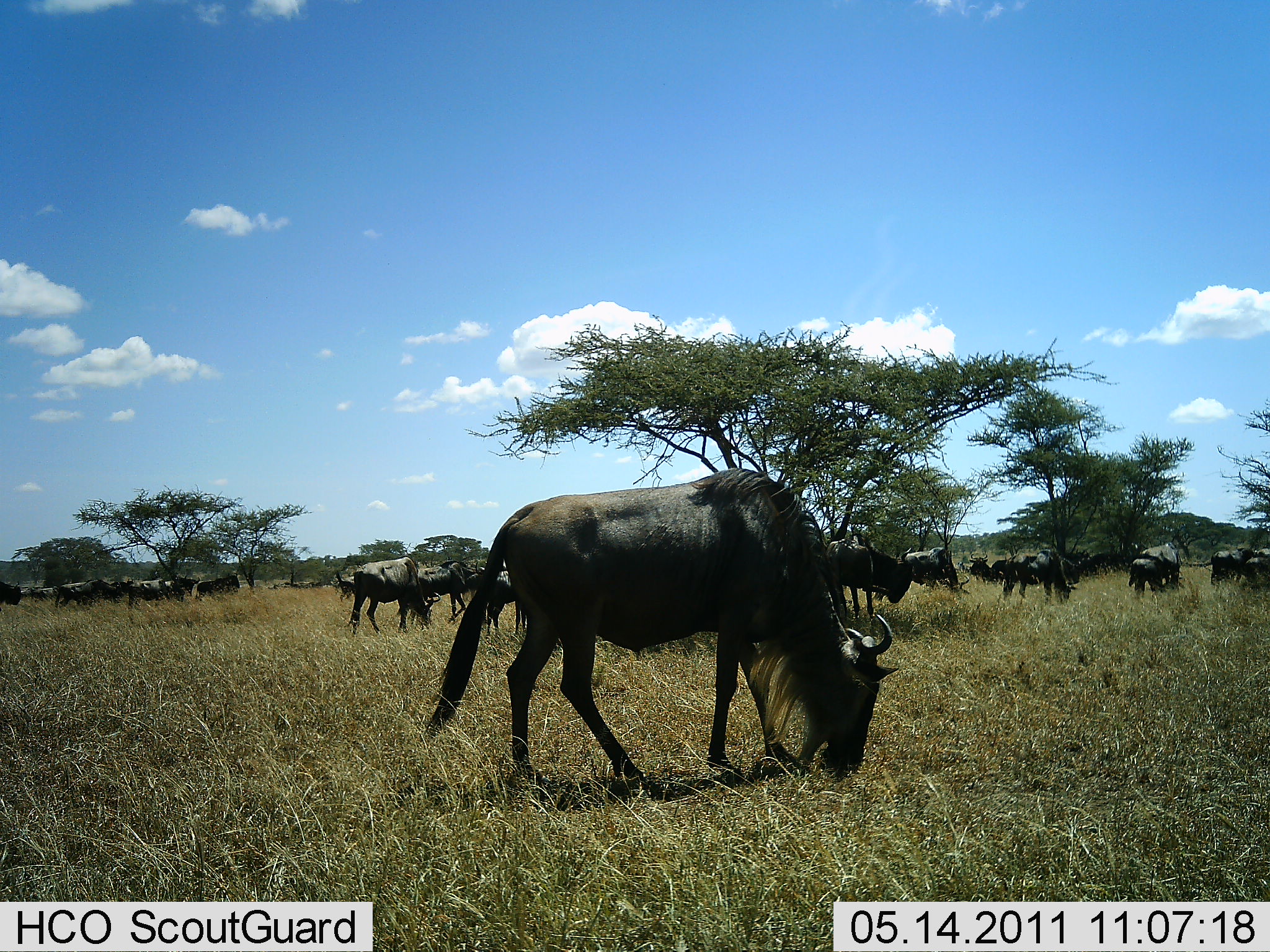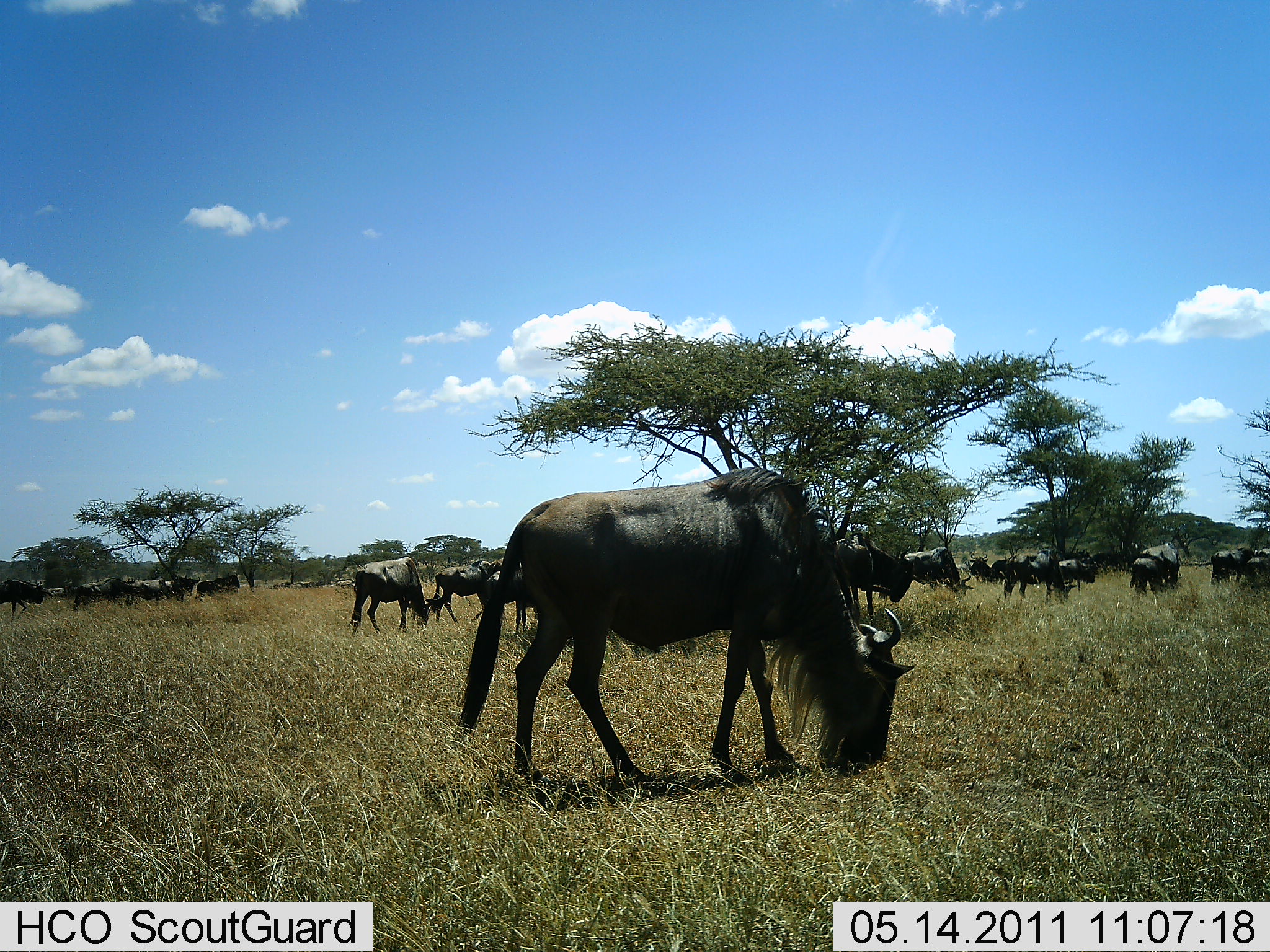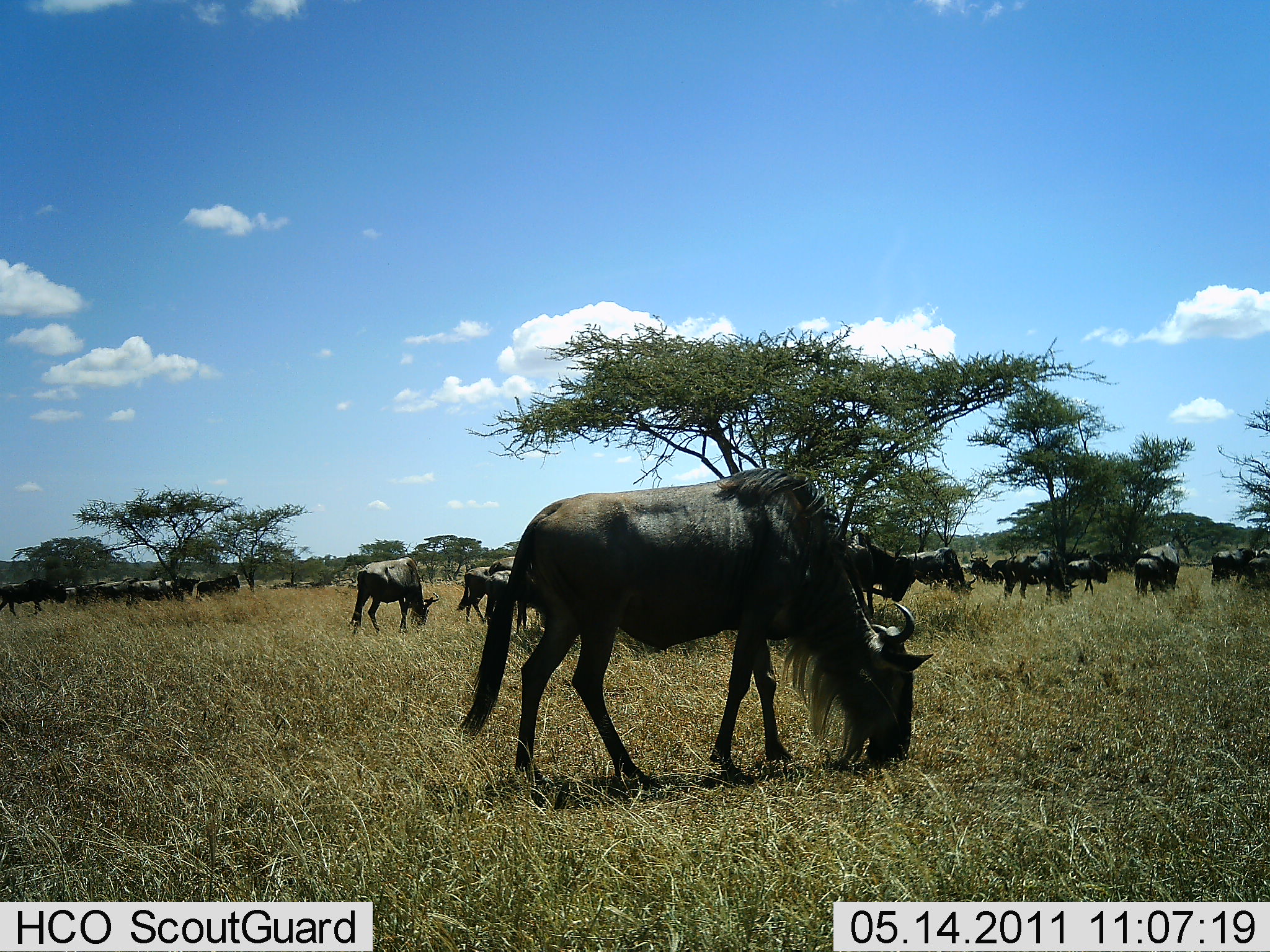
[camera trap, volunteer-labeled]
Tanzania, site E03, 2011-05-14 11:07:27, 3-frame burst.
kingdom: Animalia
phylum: Chordata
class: Mammalia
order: Artiodactyla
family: Bovidae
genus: Connochaetes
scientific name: Connochaetes taurinus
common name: blue wildebeest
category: wildebeest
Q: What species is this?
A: Wildebeest (blue wildebeest) (Connochaetes taurinus).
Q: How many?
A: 11-50.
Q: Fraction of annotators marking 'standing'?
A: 58%.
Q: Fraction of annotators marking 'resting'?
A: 8%.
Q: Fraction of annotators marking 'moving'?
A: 25%.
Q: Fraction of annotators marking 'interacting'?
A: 0%.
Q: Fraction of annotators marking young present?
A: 0%.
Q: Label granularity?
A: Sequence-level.